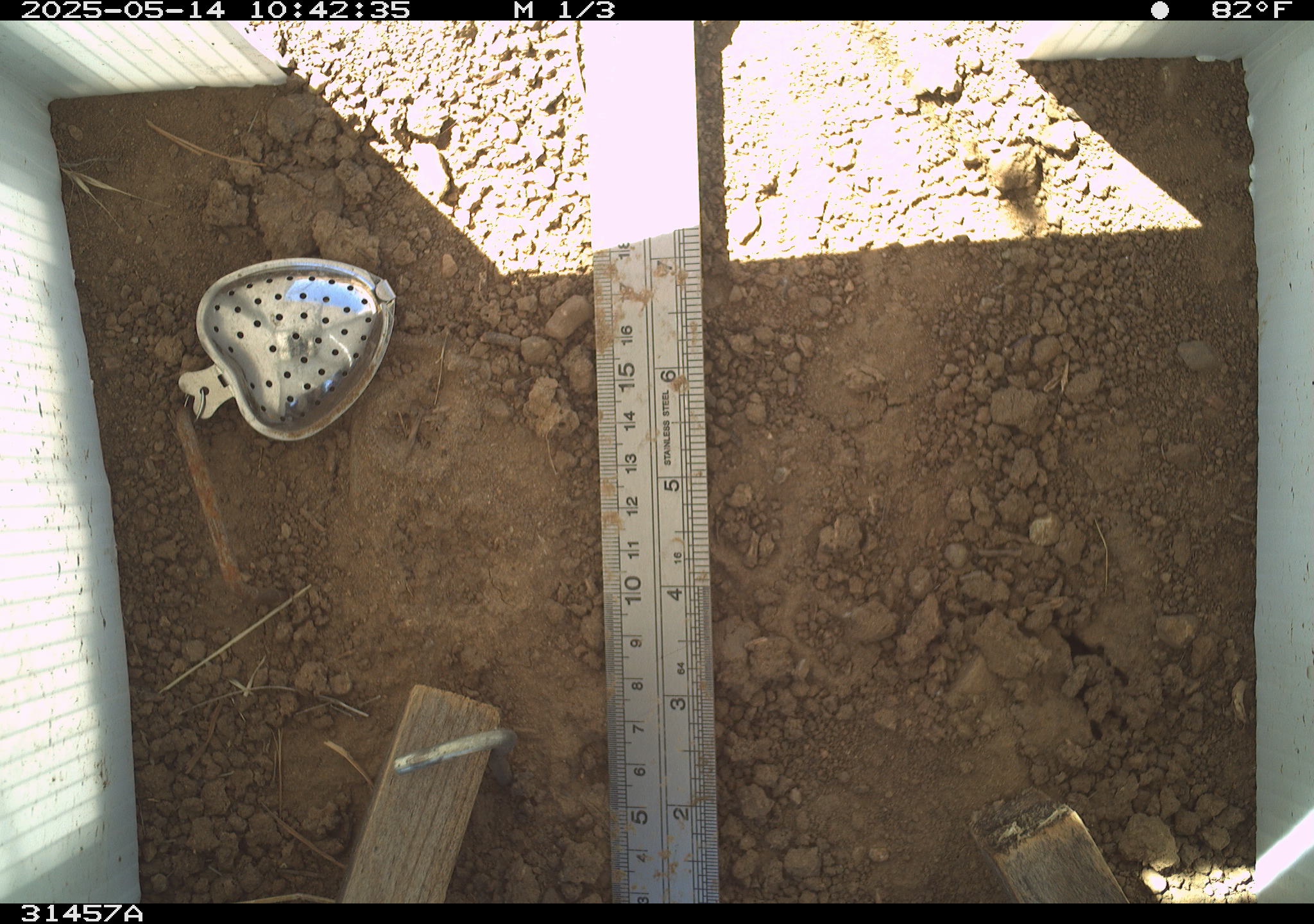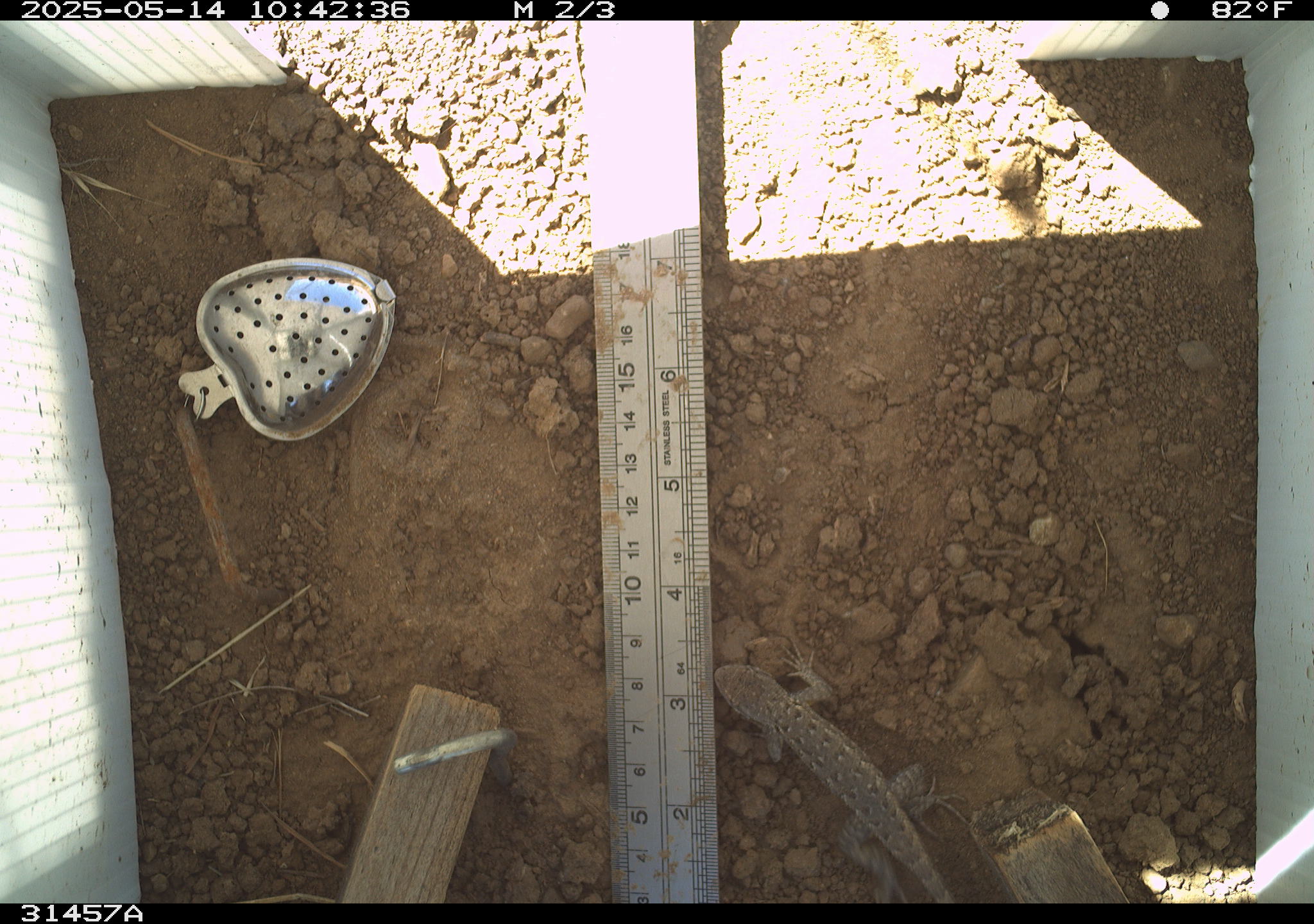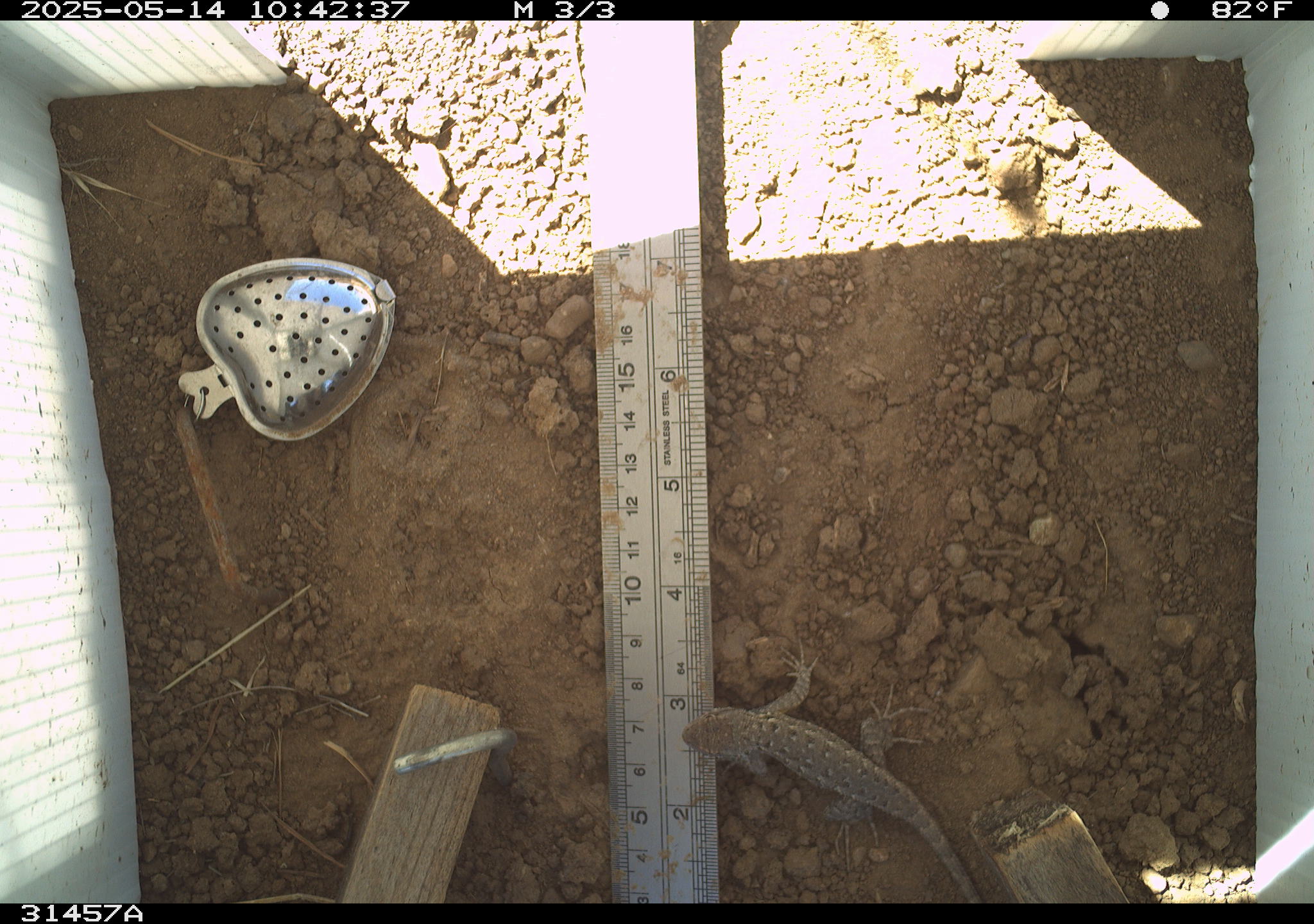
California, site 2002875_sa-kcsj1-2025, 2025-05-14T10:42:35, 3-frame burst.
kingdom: Animalia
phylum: Chordata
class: Reptilia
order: Squamata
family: Phrynosomatidae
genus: Sceloporus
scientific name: Sceloporus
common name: spiny lizards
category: sceloporus species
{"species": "sceloporus species (spiny lizards) (Sceloporus)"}